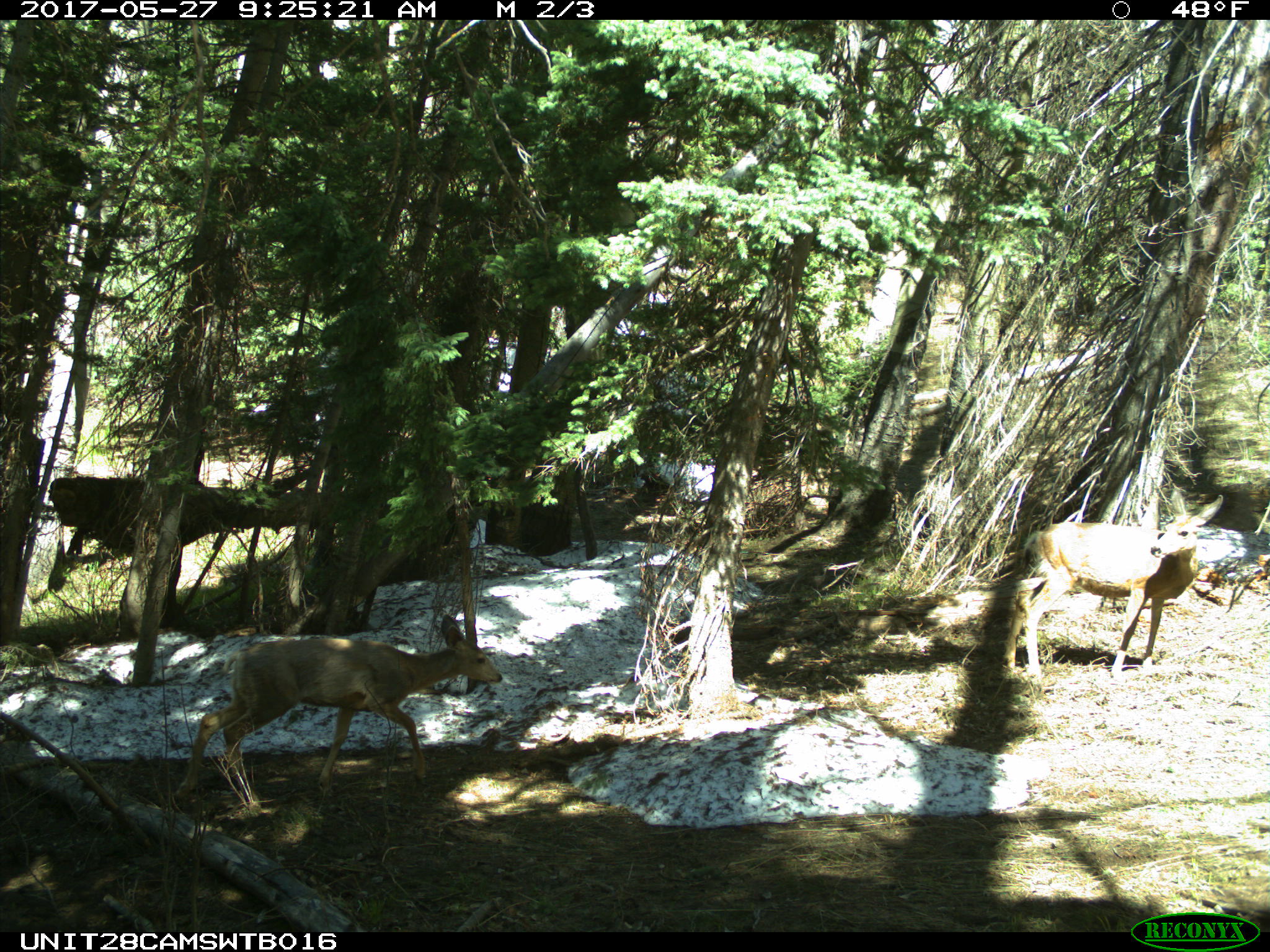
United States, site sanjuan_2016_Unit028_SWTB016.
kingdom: Animalia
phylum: Chordata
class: Mammalia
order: Artiodactyla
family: Cervidae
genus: Odocoileus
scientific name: Odocoileus hemionus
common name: mule deer